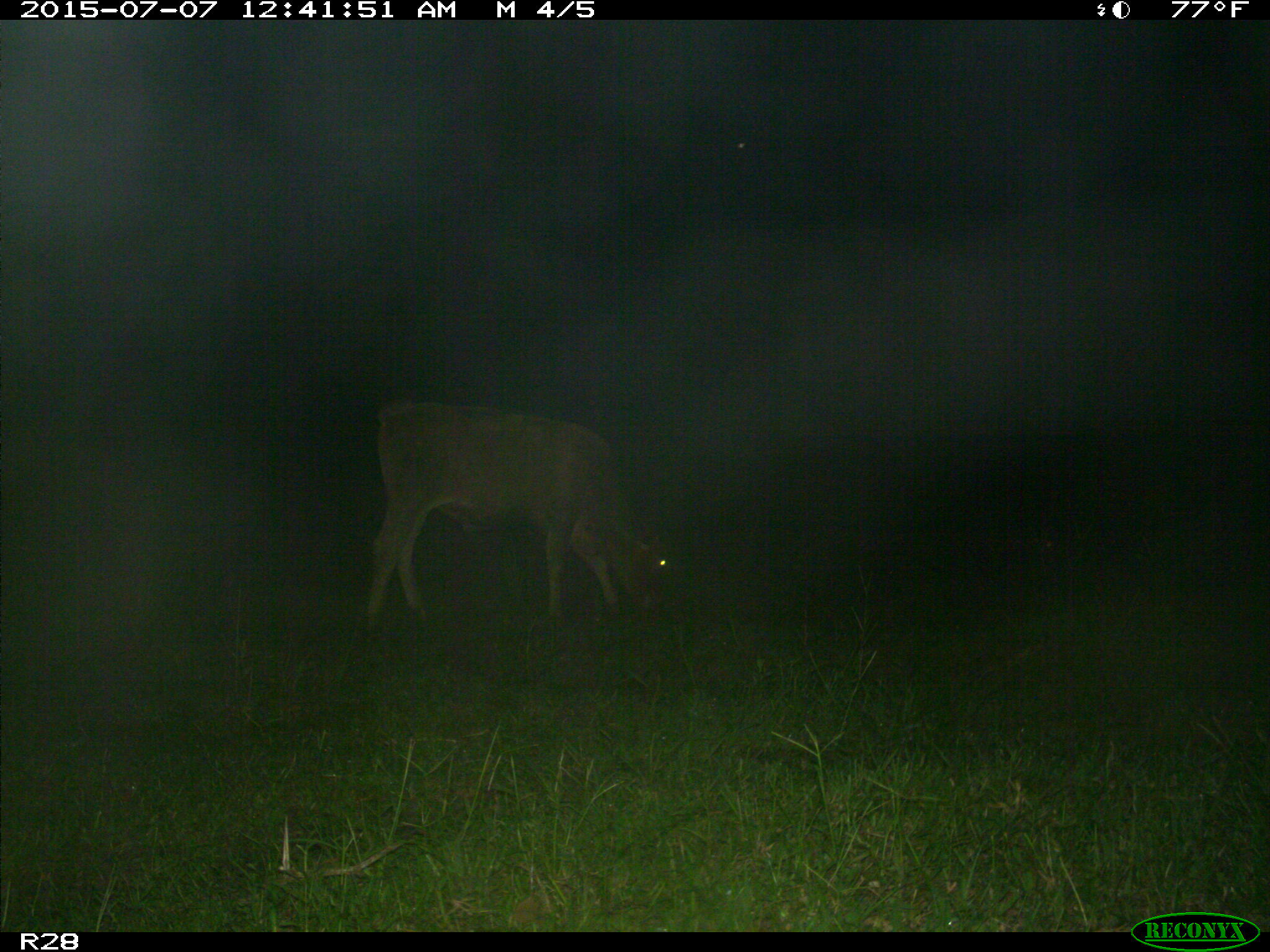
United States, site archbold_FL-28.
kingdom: Animalia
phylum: Chordata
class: Mammalia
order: Artiodactyla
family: Bovidae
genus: Bos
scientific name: Bos taurus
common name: domestic cow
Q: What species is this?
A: Bos taurus (domestic cow).